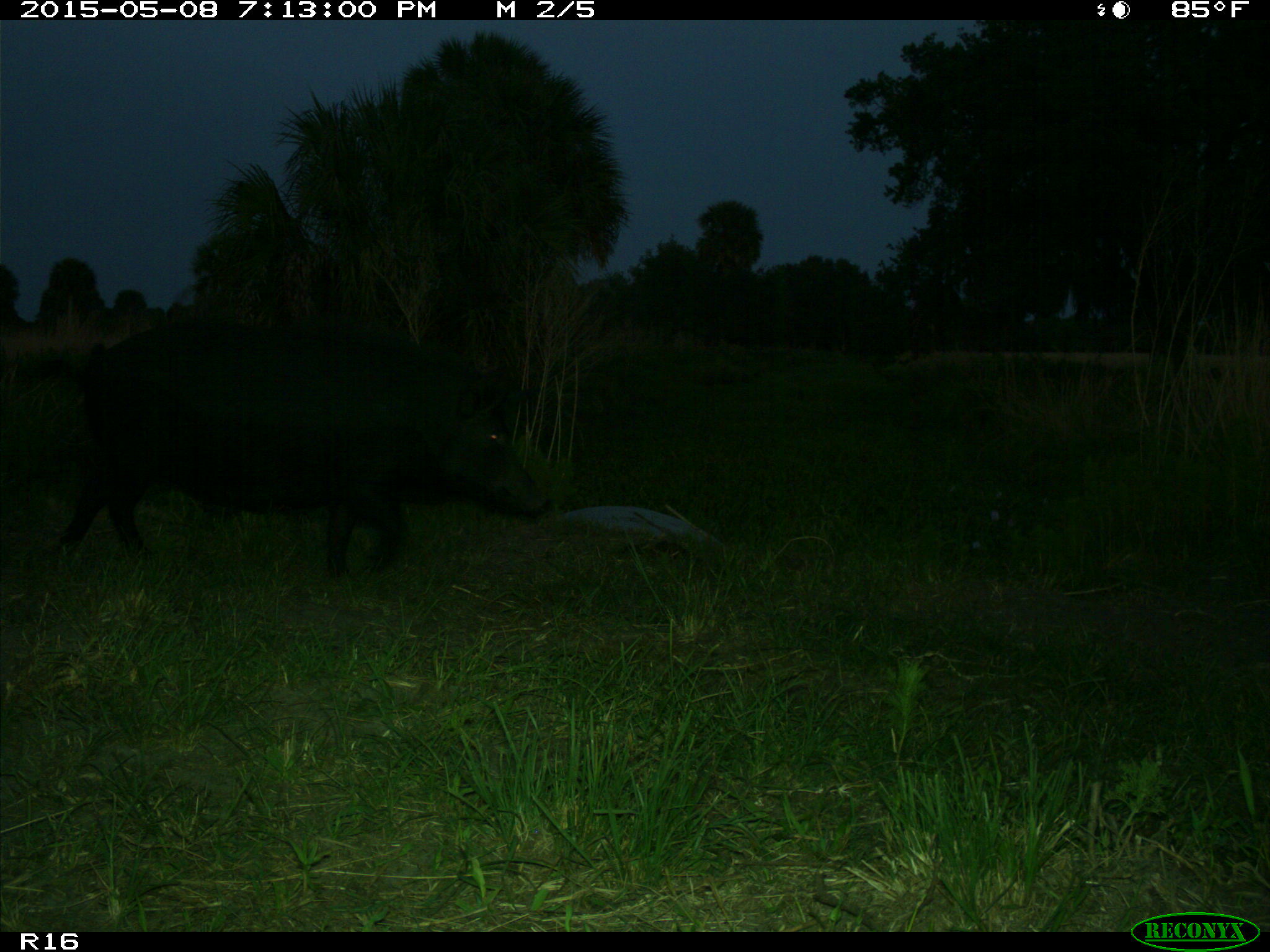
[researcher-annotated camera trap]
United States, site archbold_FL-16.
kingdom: Animalia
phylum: Chordata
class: Mammalia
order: Artiodactyla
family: Suidae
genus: Sus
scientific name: Sus scrofa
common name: wild boar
Sus scrofa (wild boar).